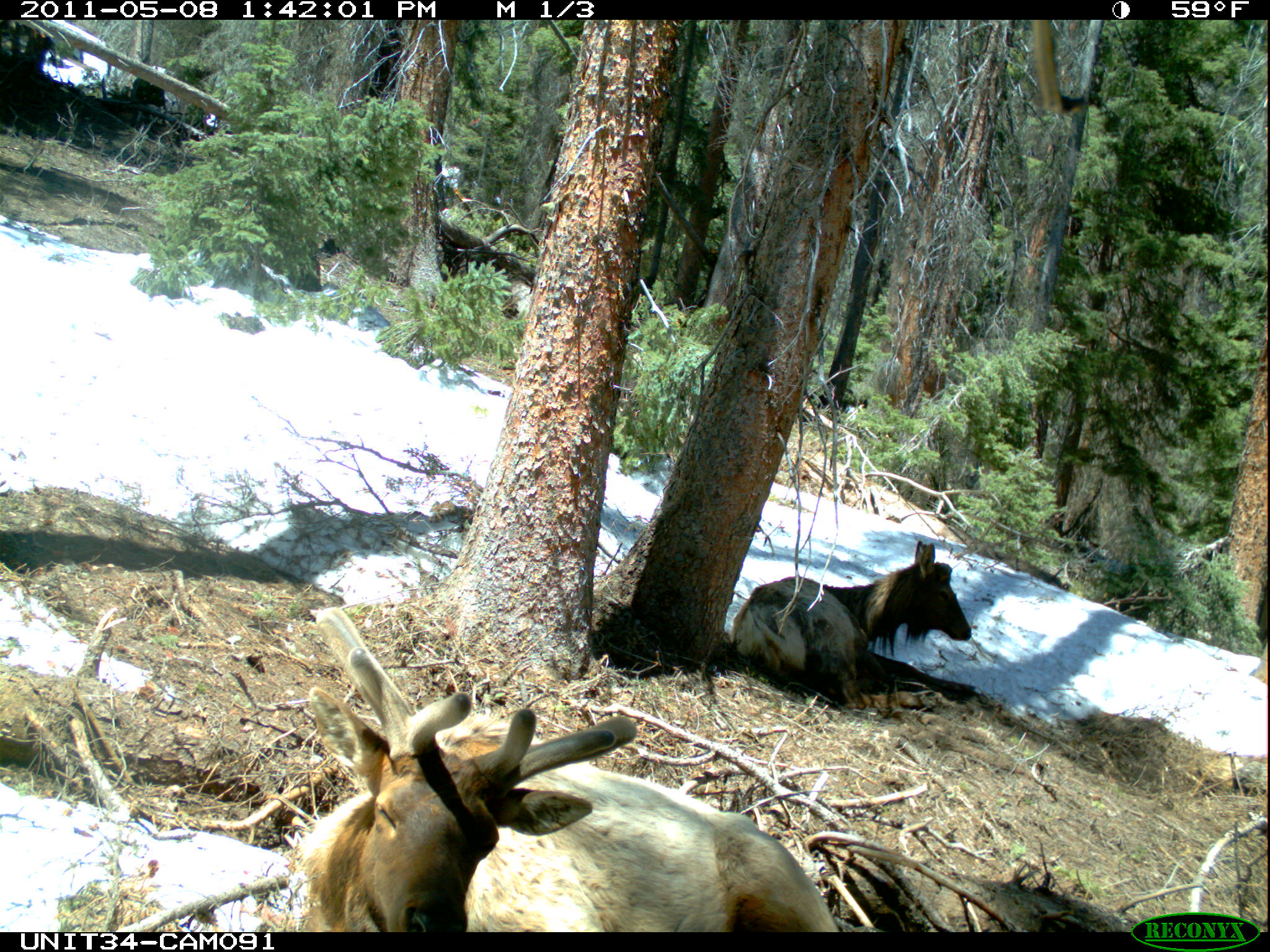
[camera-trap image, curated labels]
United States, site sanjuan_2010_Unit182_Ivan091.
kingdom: Animalia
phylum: Chordata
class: Mammalia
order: Artiodactyla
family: Cervidae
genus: Cervus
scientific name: Cervus elaphus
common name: red deer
Cervus elaphus (red deer).